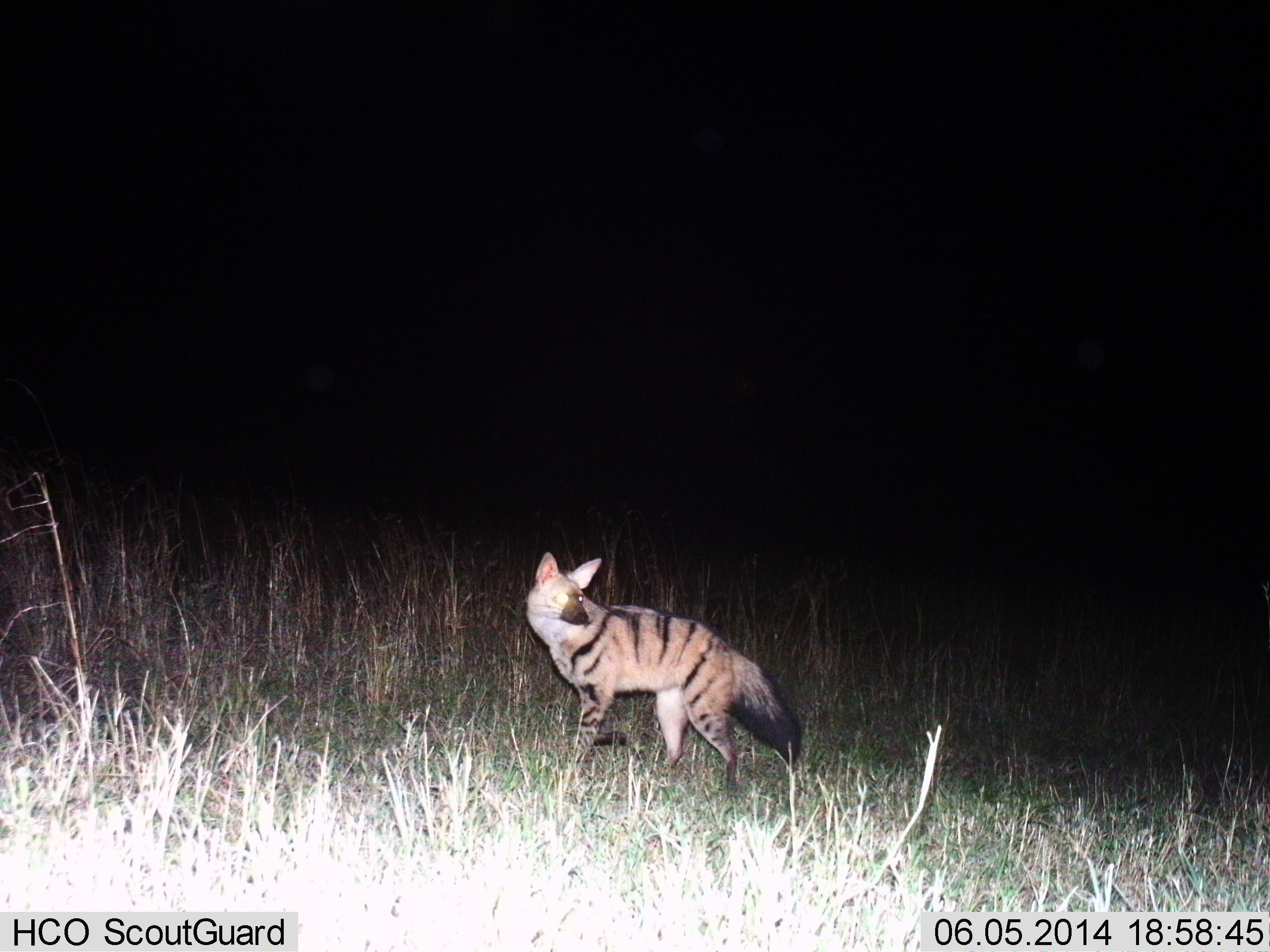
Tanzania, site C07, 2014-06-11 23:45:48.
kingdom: Animalia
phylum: Chordata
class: Mammalia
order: Carnivora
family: Hyaenidae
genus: Proteles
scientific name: Proteles cristatus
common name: aardwolf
Aardwolf (Proteles cristatus), count 1. Behavior (volunteer vote fractions): standing 80%, resting 0%, moving 20%, interacting 0%. Young present (vote fraction): 0%. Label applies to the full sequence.